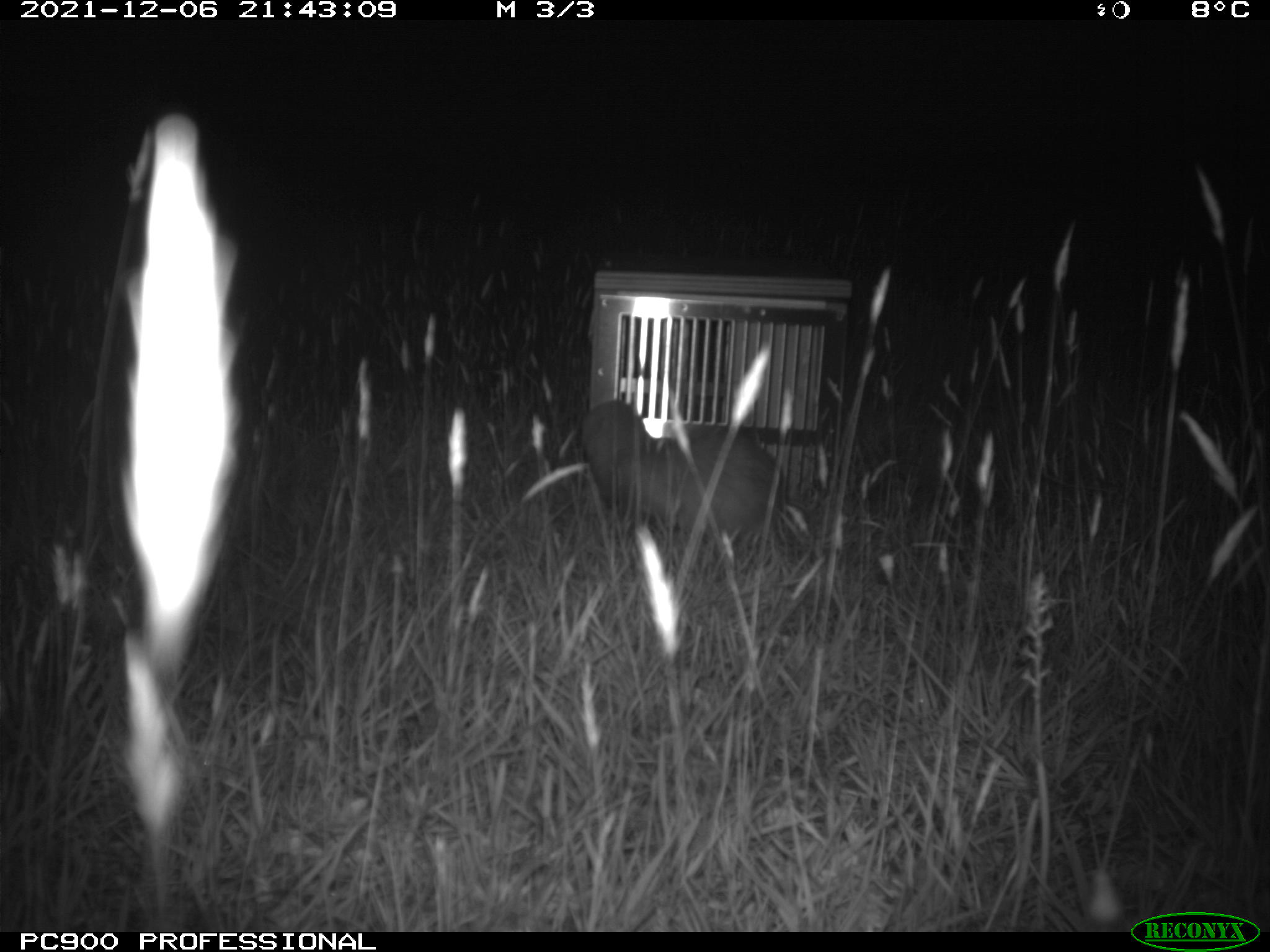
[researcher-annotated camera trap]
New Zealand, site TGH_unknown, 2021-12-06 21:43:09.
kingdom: Animalia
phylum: Chordata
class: Mammalia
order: Carnivora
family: Mustelidae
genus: Mustela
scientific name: Mustela furo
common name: ferret